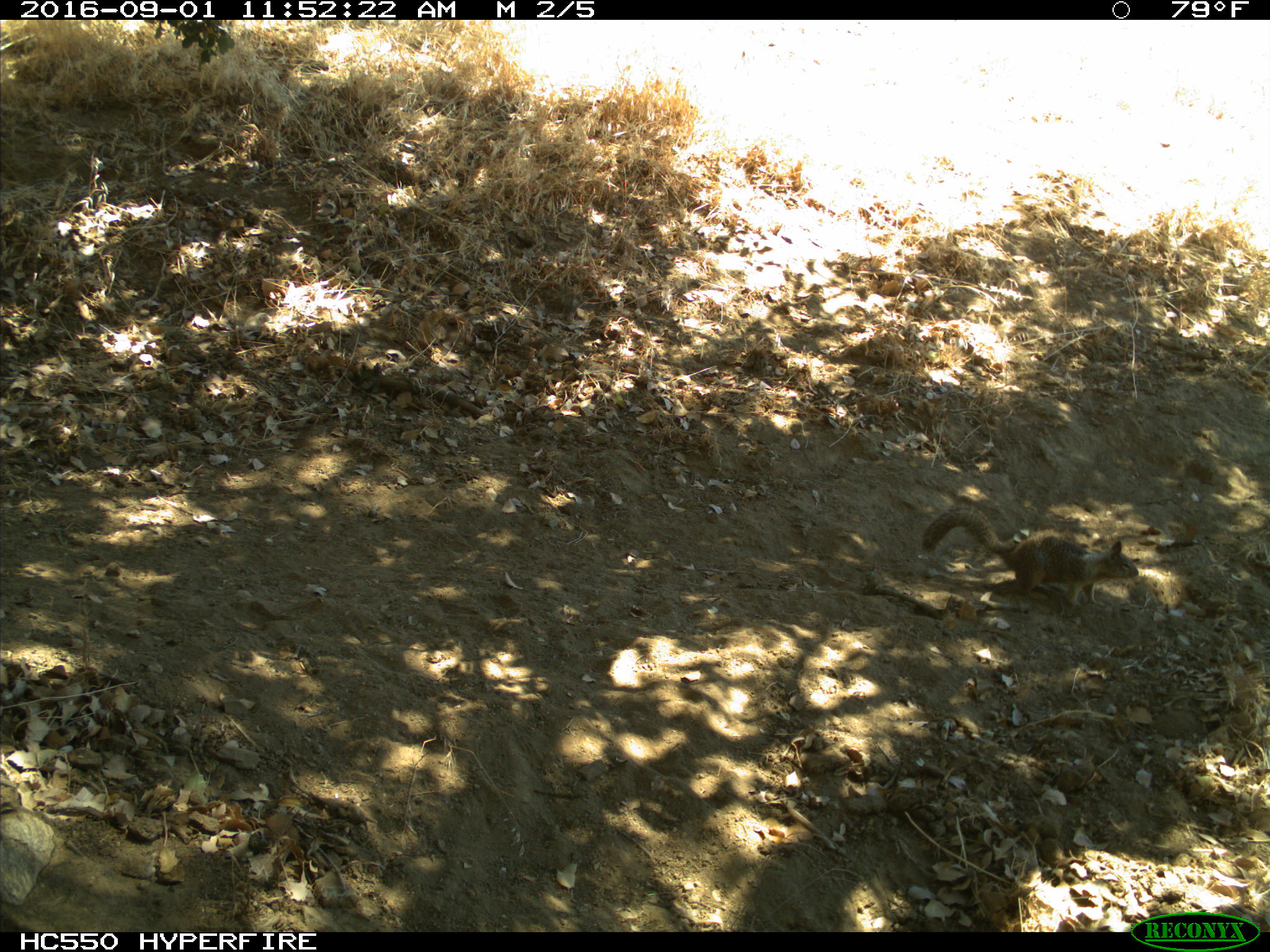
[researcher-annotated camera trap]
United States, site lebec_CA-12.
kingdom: Animalia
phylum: Chordata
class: Mammalia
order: Rodentia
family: Sciuridae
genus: Otospermophilus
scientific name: Otospermophilus beecheyi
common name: california ground squirrel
Otospermophilus beecheyi (california ground squirrel).